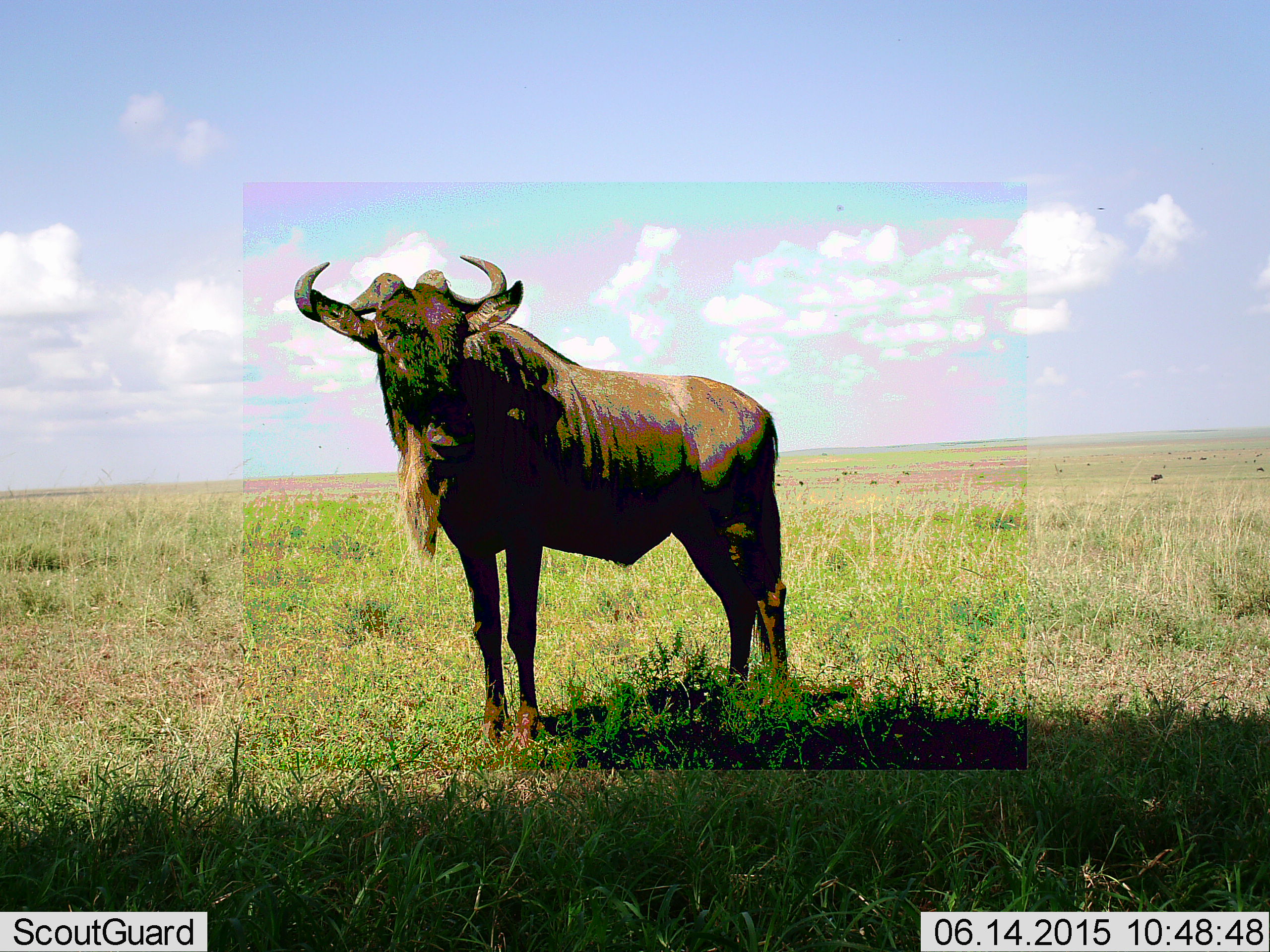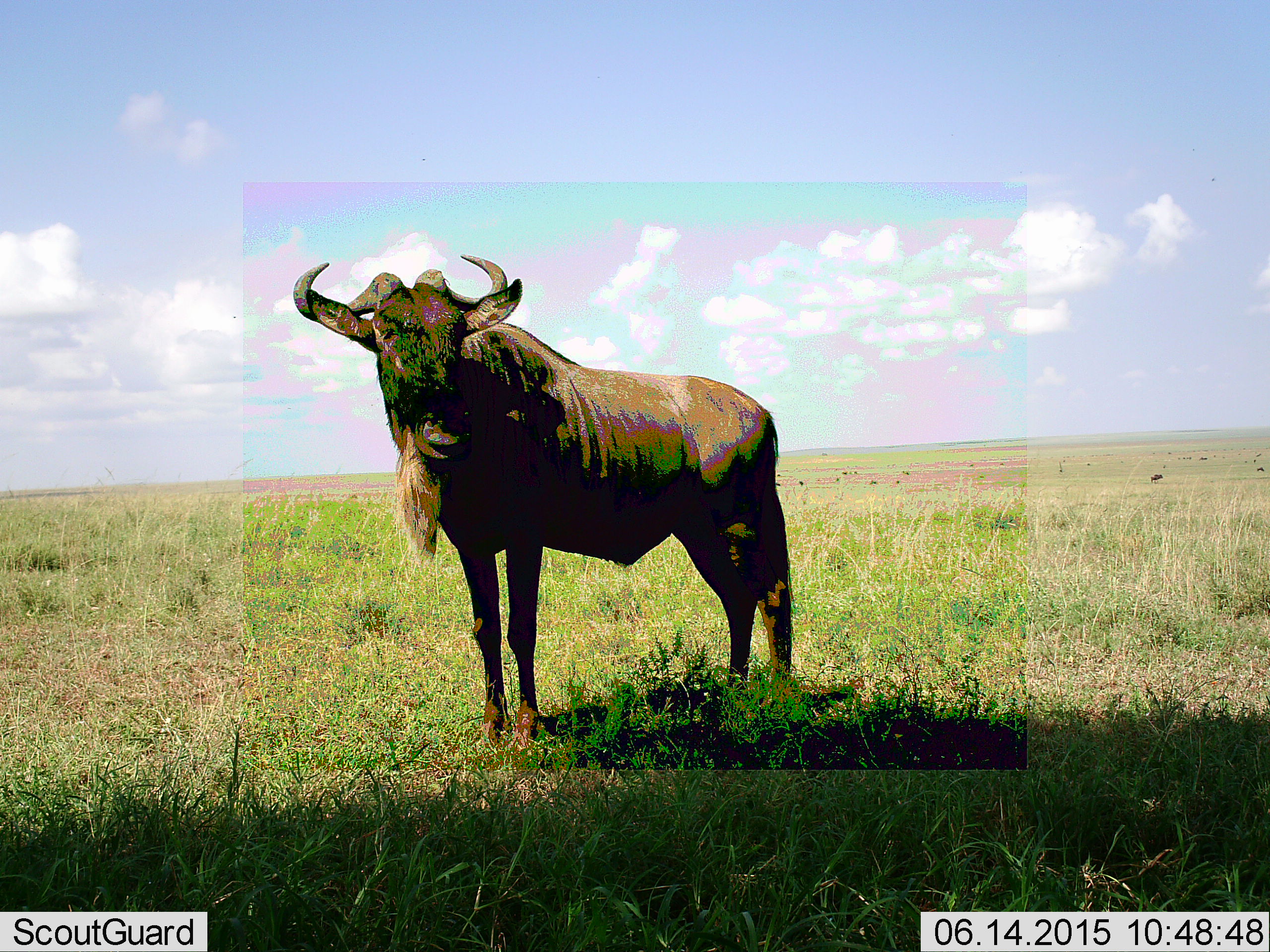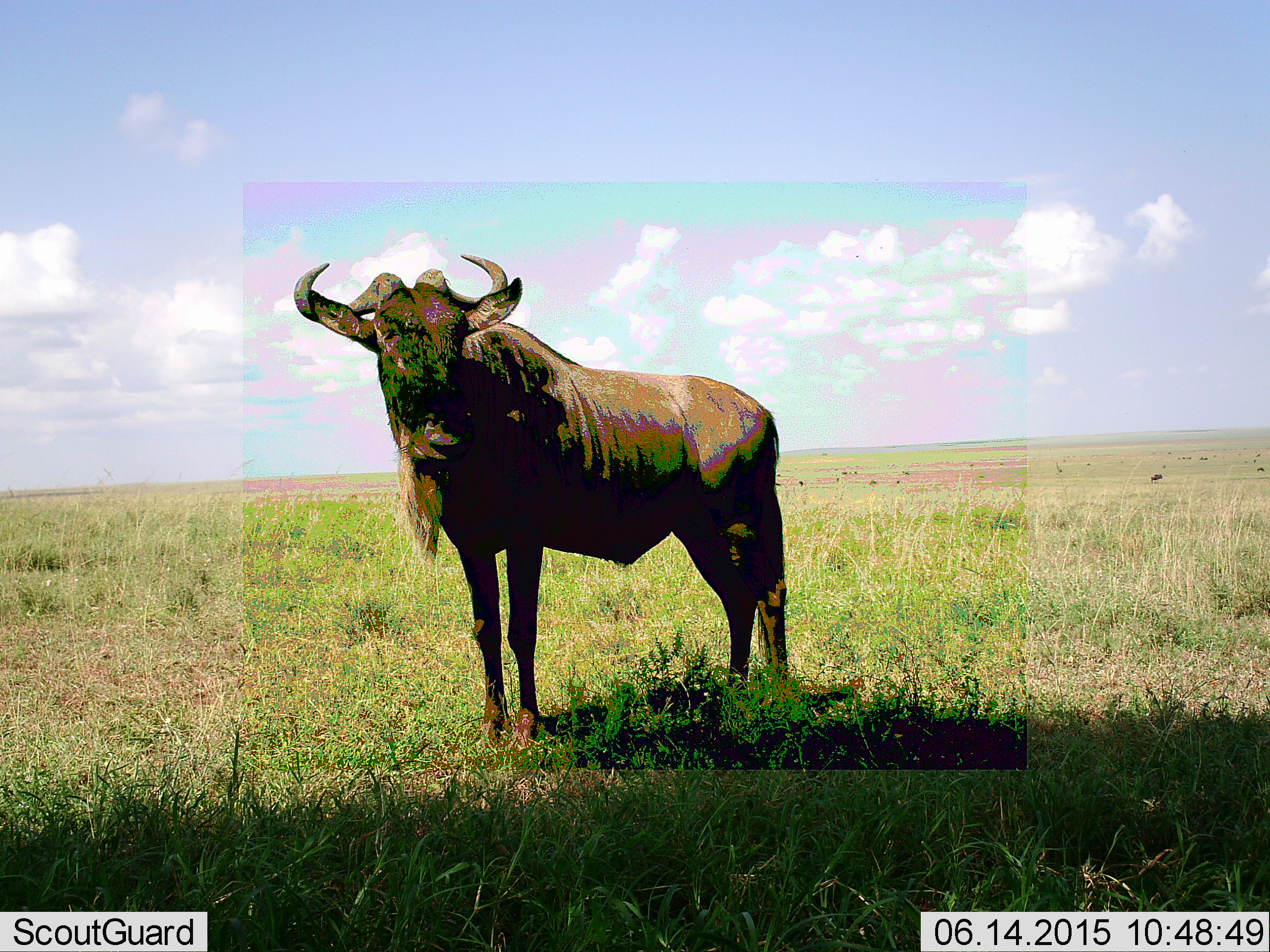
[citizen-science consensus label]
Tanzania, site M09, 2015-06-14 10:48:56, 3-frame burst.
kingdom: Animalia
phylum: Chordata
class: Mammalia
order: Artiodactyla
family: Bovidae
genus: Connochaetes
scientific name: Connochaetes taurinus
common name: blue wildebeest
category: wildebeest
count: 1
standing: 90%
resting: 0%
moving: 20%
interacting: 0%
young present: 0%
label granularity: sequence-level